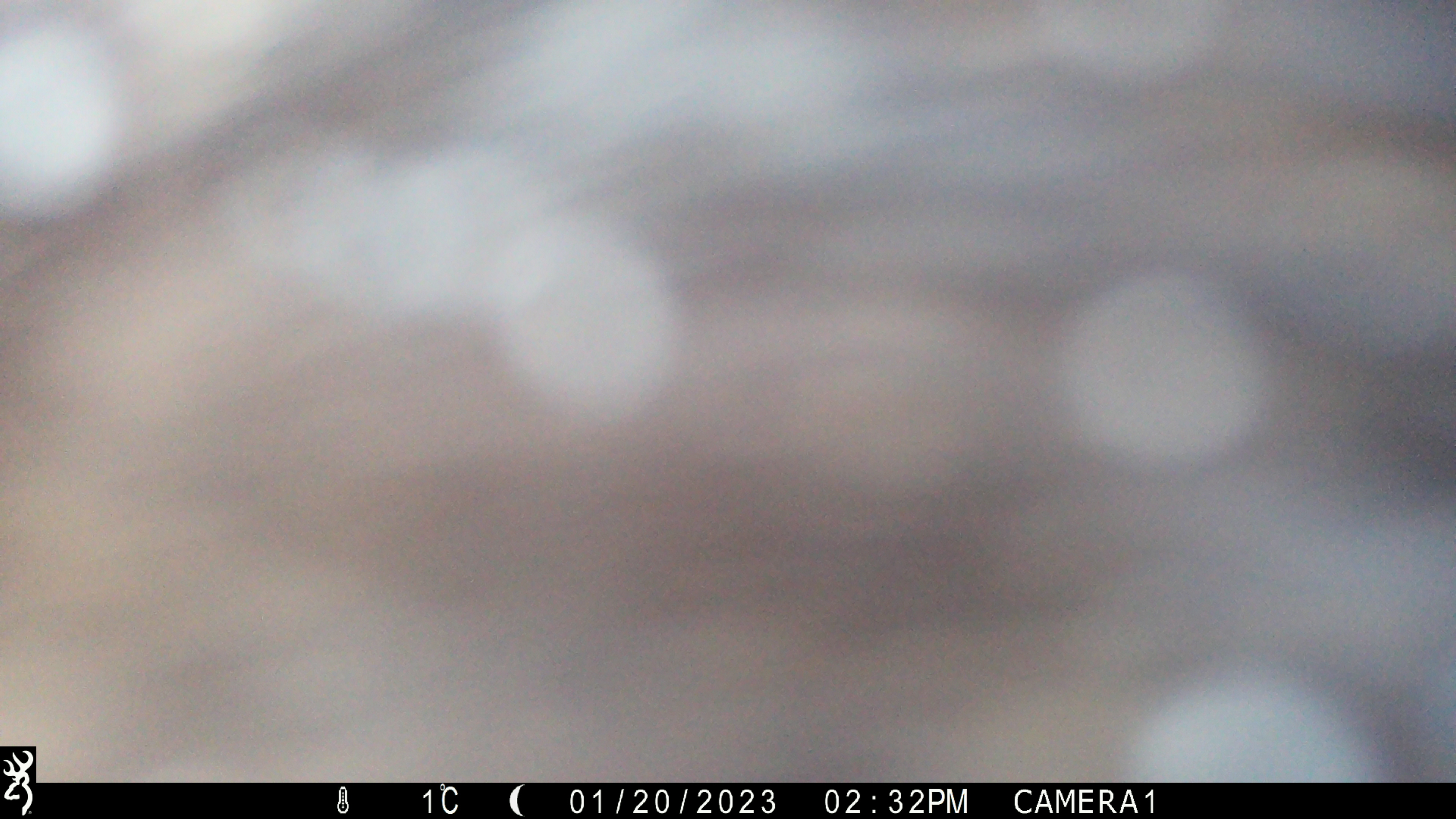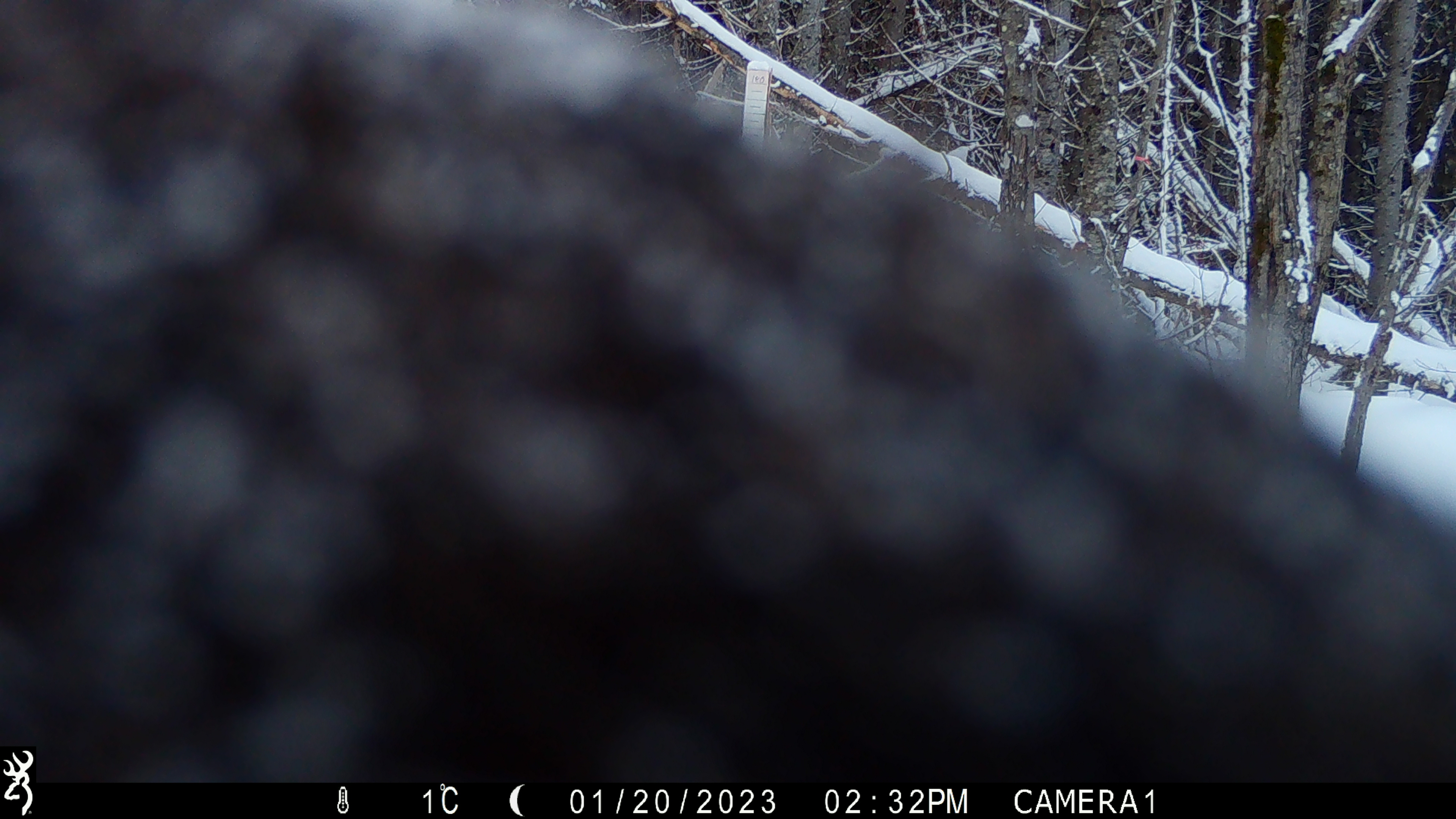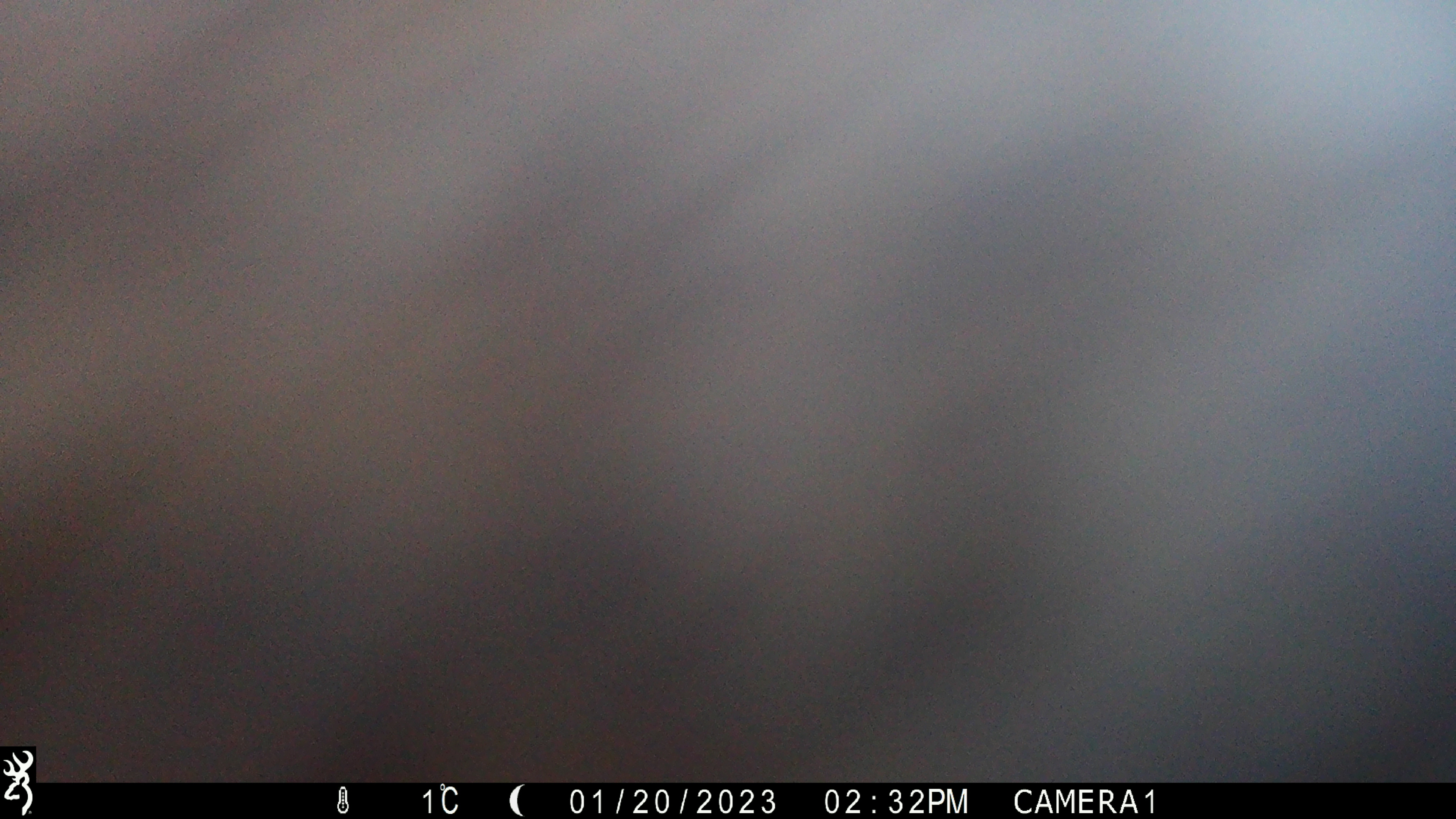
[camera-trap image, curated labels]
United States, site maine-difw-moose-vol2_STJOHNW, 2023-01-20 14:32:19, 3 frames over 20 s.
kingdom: Animalia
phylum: Chordata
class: Mammalia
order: Artiodactyla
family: Cervidae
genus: Alces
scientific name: Alces alces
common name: moose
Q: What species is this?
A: Moose (Alces alces).